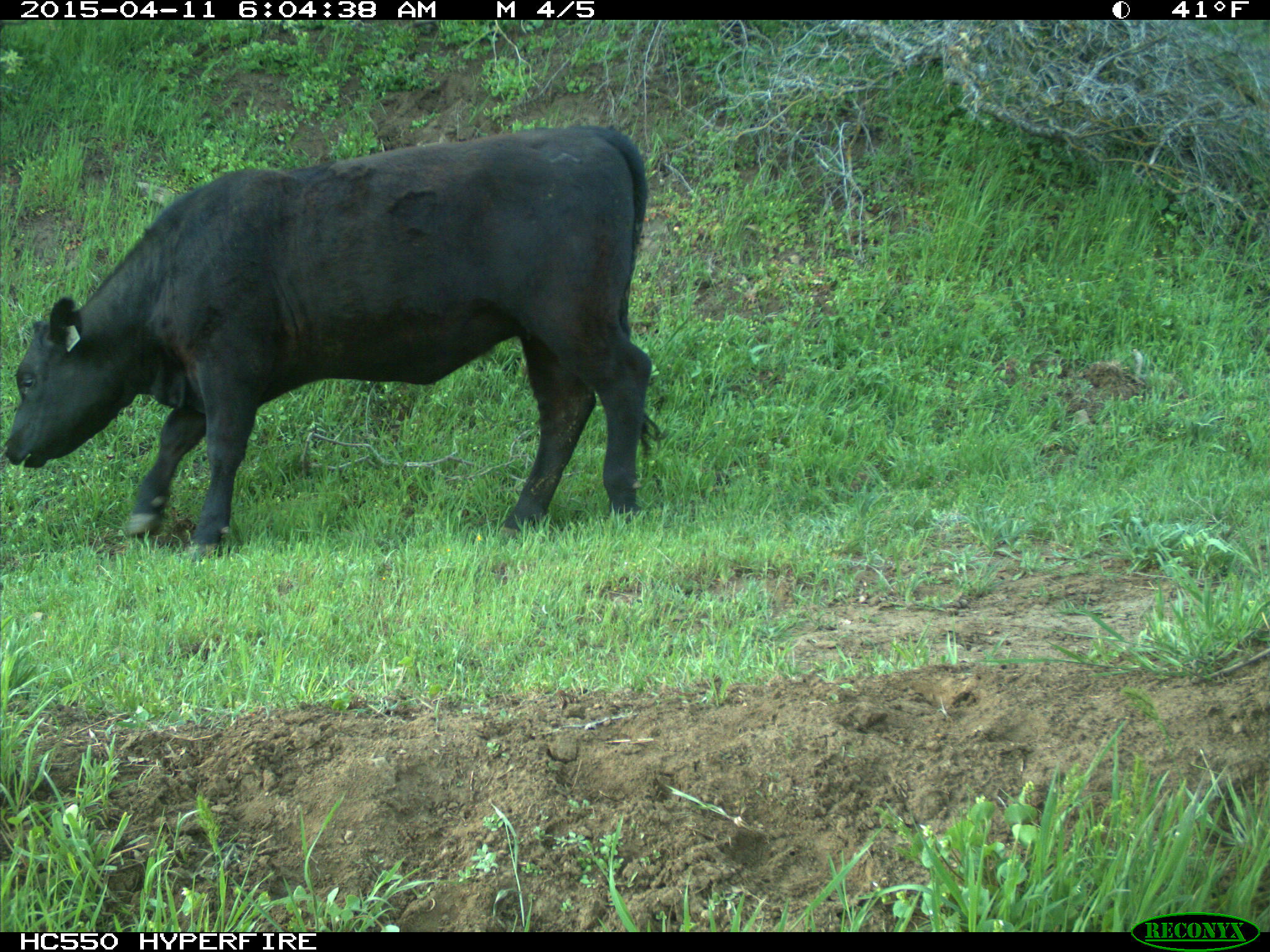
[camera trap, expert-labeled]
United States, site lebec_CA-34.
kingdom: Animalia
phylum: Chordata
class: Mammalia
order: Artiodactyla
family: Bovidae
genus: Bos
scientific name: Bos taurus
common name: domestic cow